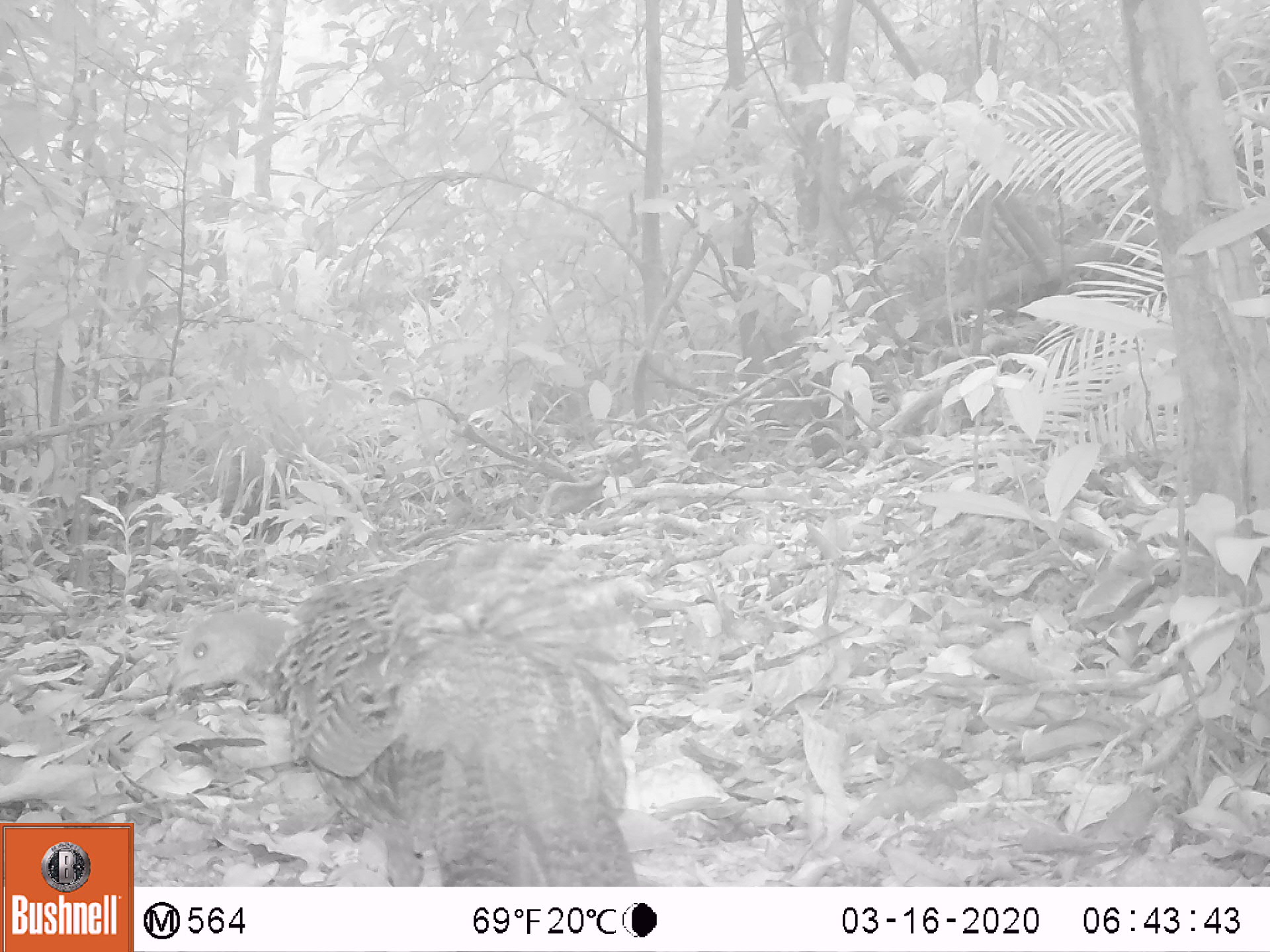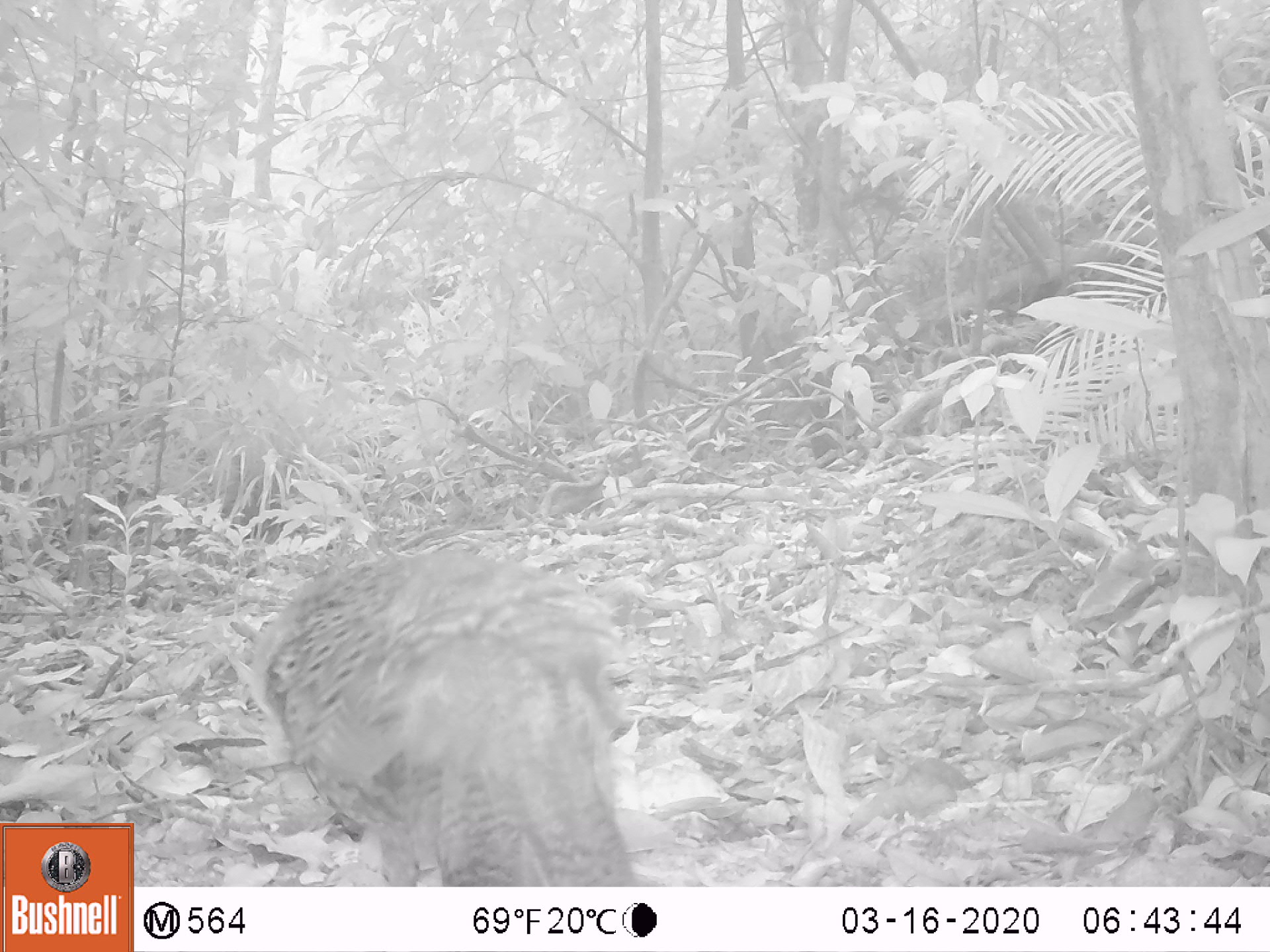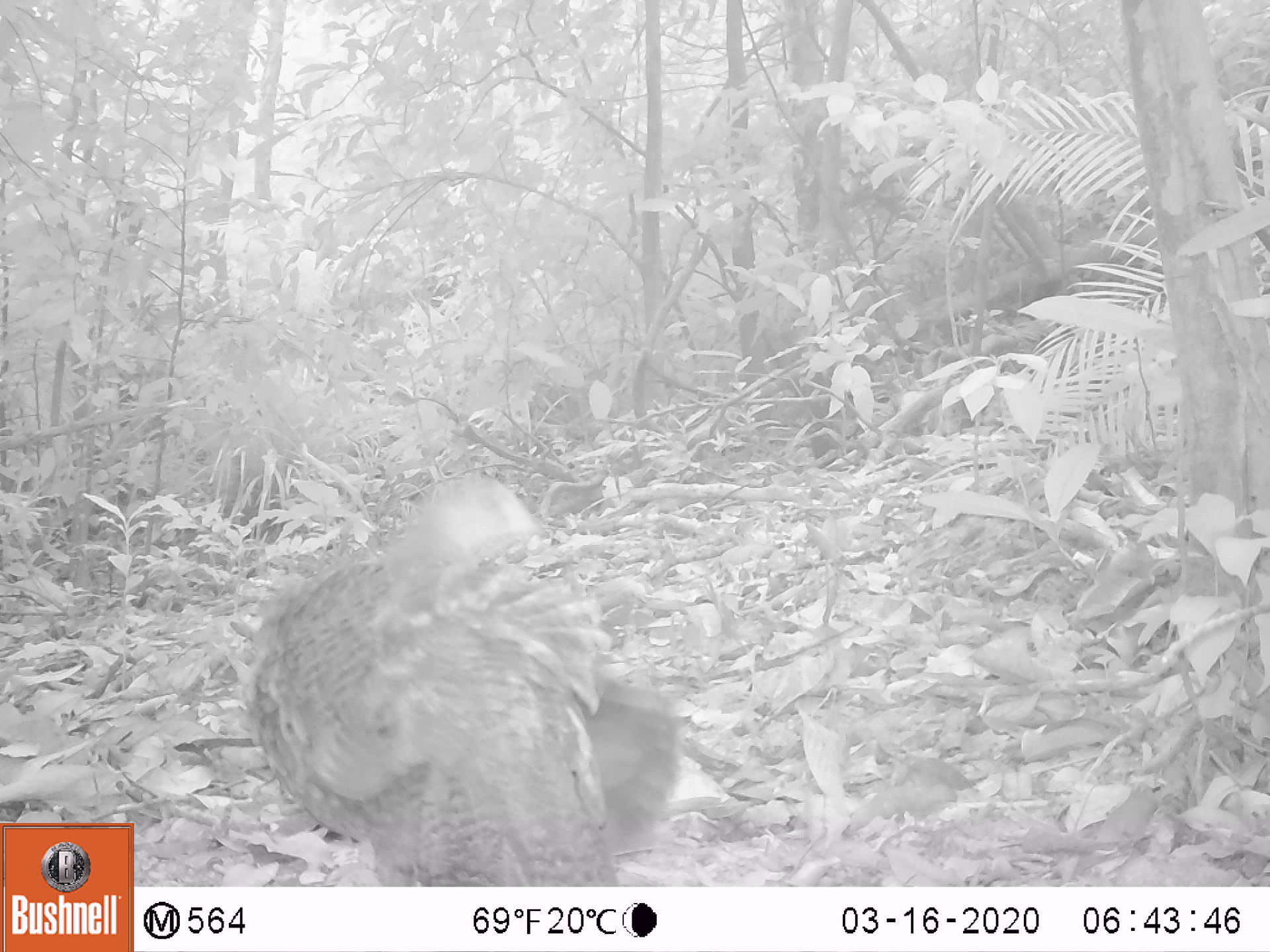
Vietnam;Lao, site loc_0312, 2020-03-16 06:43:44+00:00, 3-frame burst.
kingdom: Animalia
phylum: Chordata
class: Aves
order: Galliformes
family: Phasianidae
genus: Polyplectron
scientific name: Polyplectron bicalcaratum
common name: gray peacock-pheasant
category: grey peacock pheasant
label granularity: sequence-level